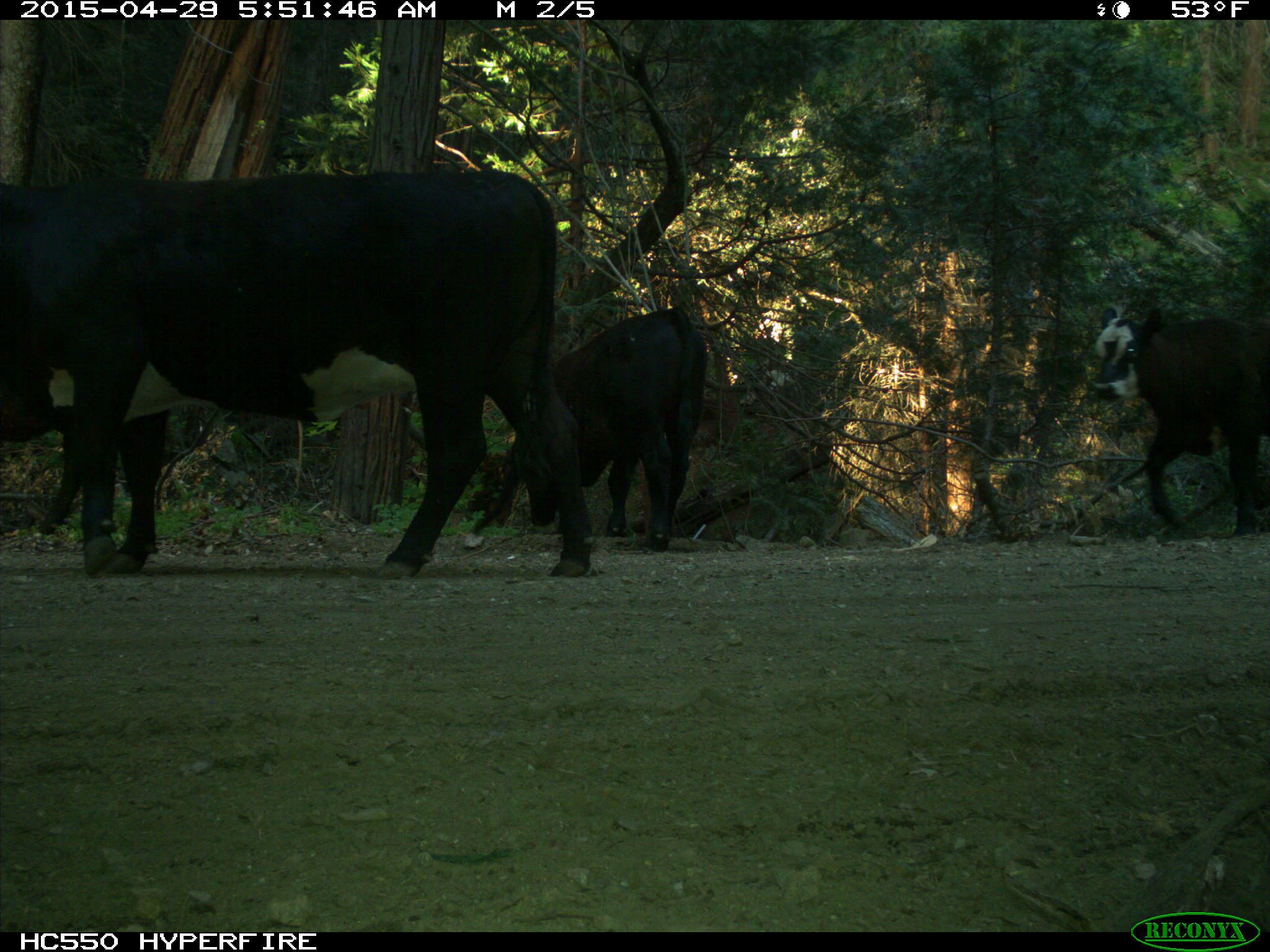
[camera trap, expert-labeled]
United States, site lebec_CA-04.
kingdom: Animalia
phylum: Chordata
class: Mammalia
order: Artiodactyla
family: Bovidae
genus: Bos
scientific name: Bos taurus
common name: domestic cow